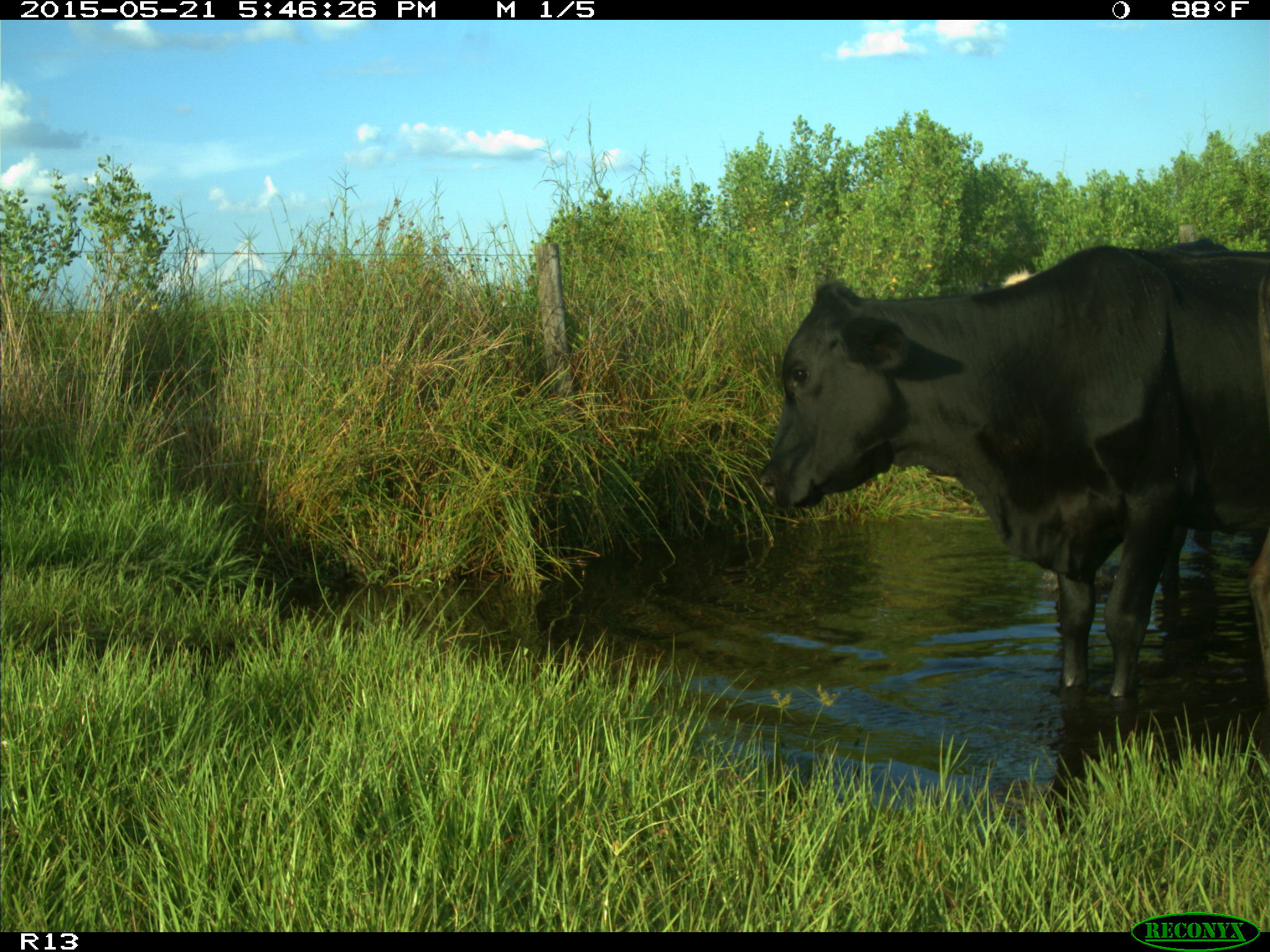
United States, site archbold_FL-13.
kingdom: Animalia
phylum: Chordata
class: Mammalia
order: Artiodactyla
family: Bovidae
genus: Bos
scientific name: Bos taurus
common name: domestic cow